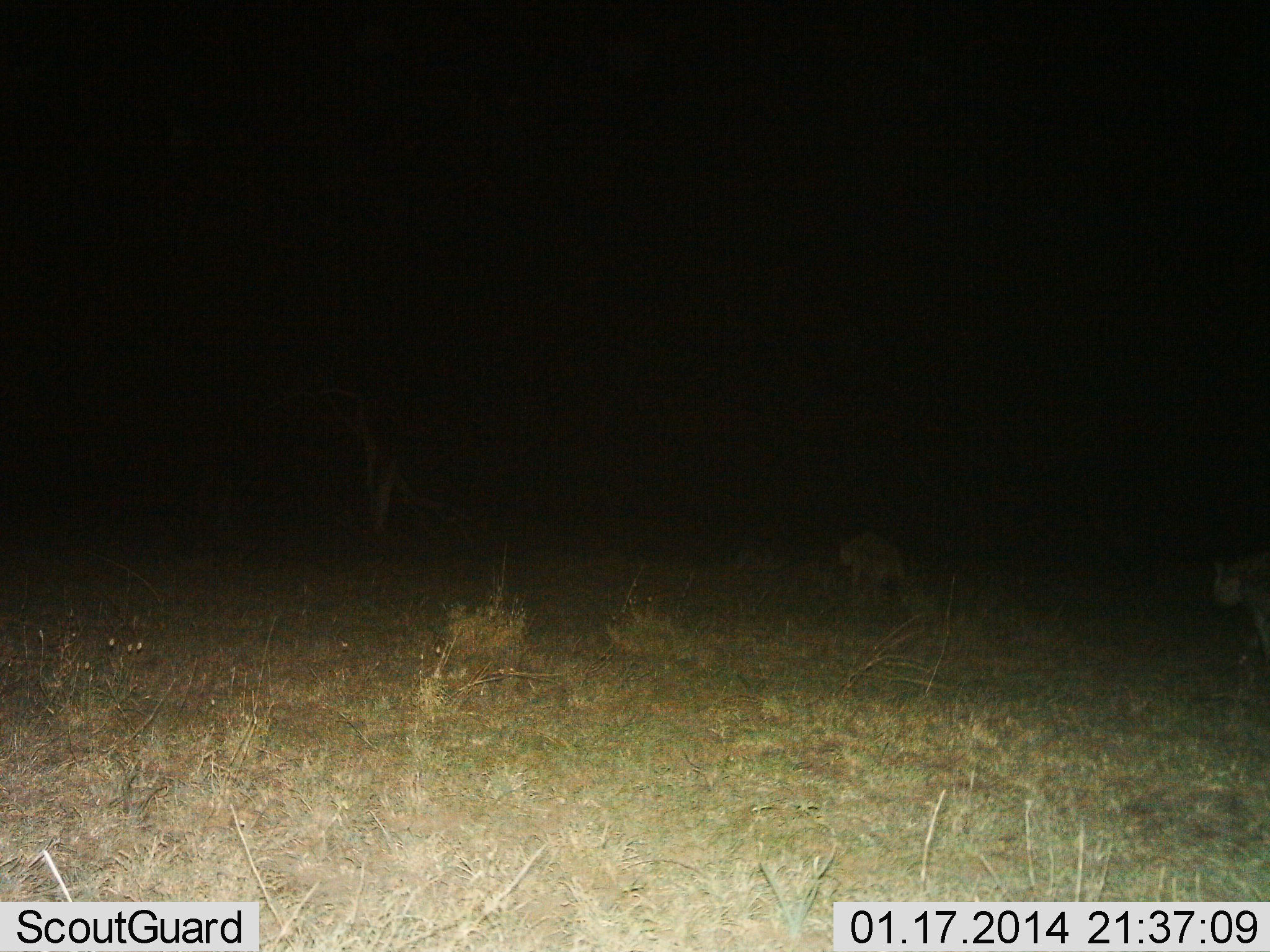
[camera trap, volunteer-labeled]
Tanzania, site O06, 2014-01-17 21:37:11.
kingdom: Animalia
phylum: Chordata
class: Mammalia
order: Carnivora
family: Hyaenidae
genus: Crocuta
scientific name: Crocuta crocuta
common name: spotted hyena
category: hyenaspotted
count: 2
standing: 10%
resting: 0%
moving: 90%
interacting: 0%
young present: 0%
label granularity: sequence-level